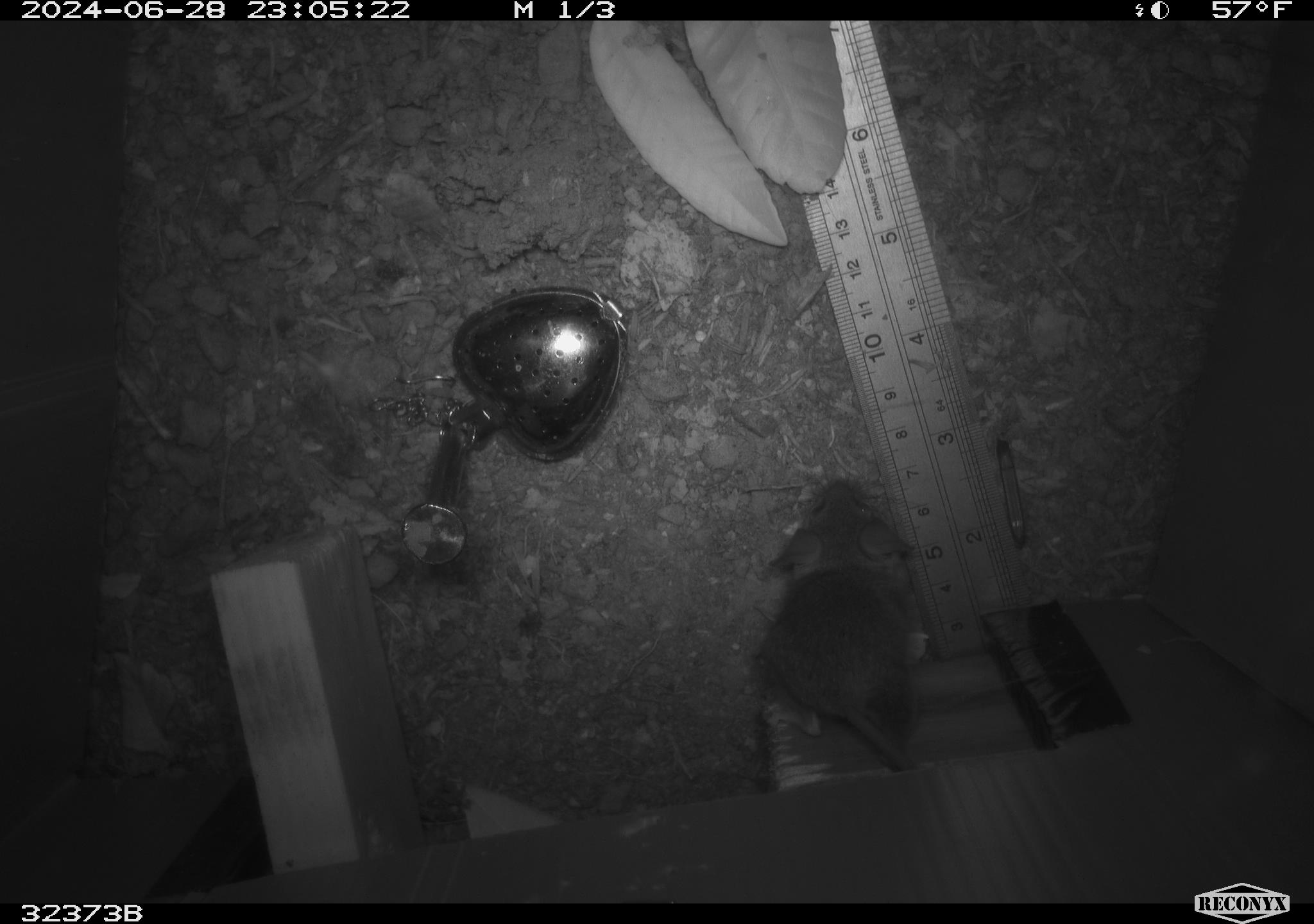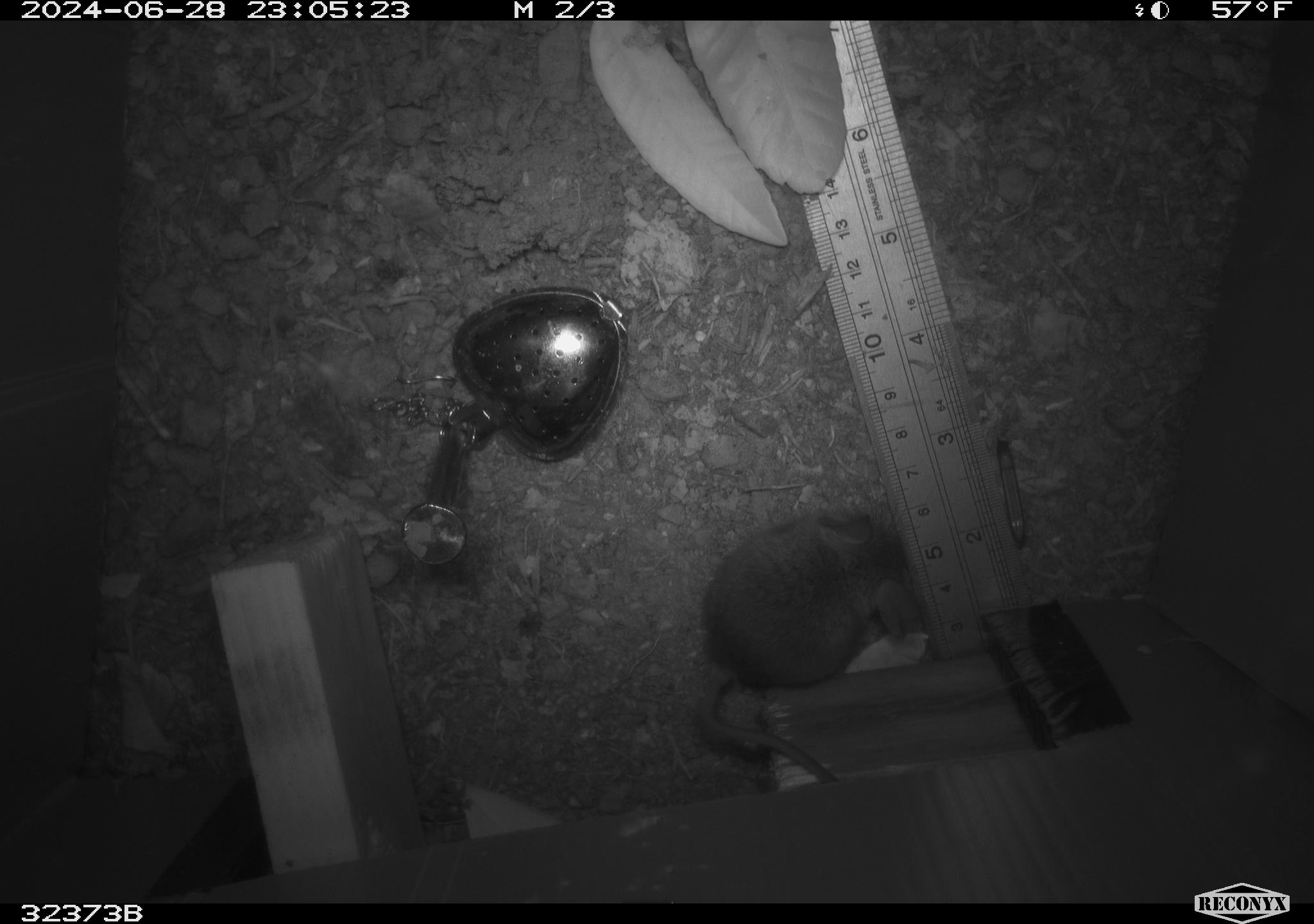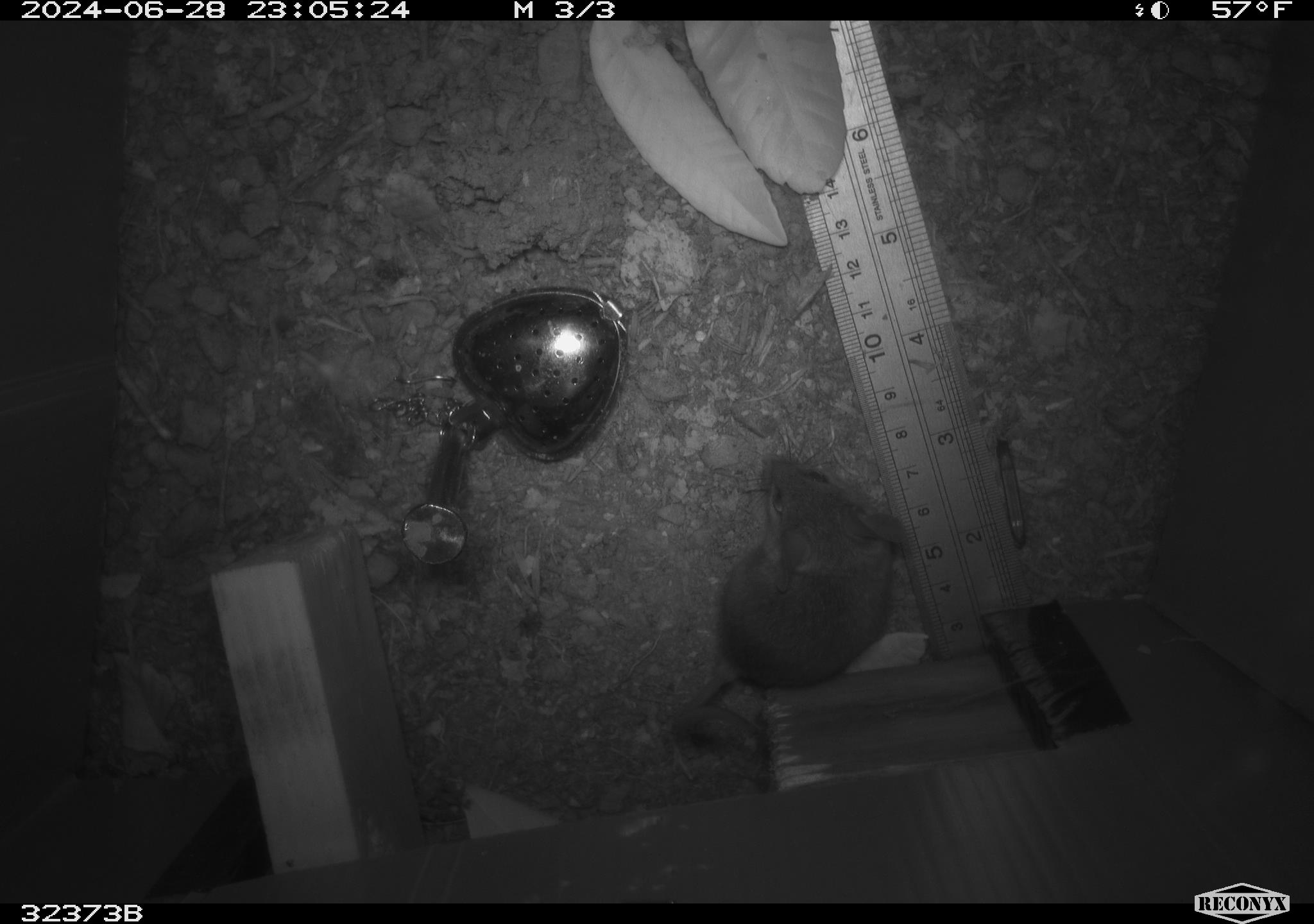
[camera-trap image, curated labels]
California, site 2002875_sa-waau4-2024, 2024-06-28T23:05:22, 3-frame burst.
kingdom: Animalia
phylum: Chordata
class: Mammalia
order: Rodentia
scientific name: Rodentia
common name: mouse species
Mouse species (Rodentia).